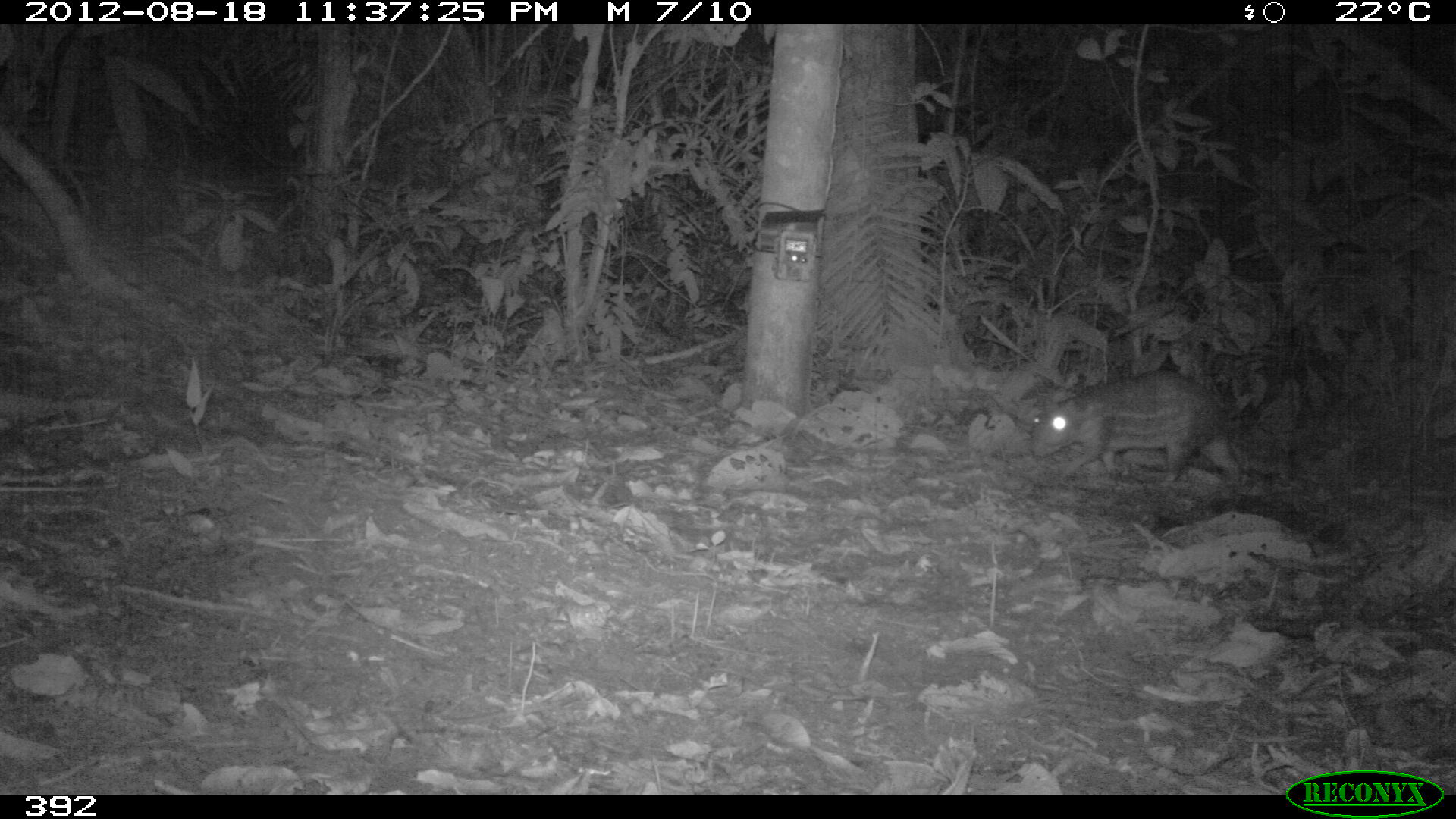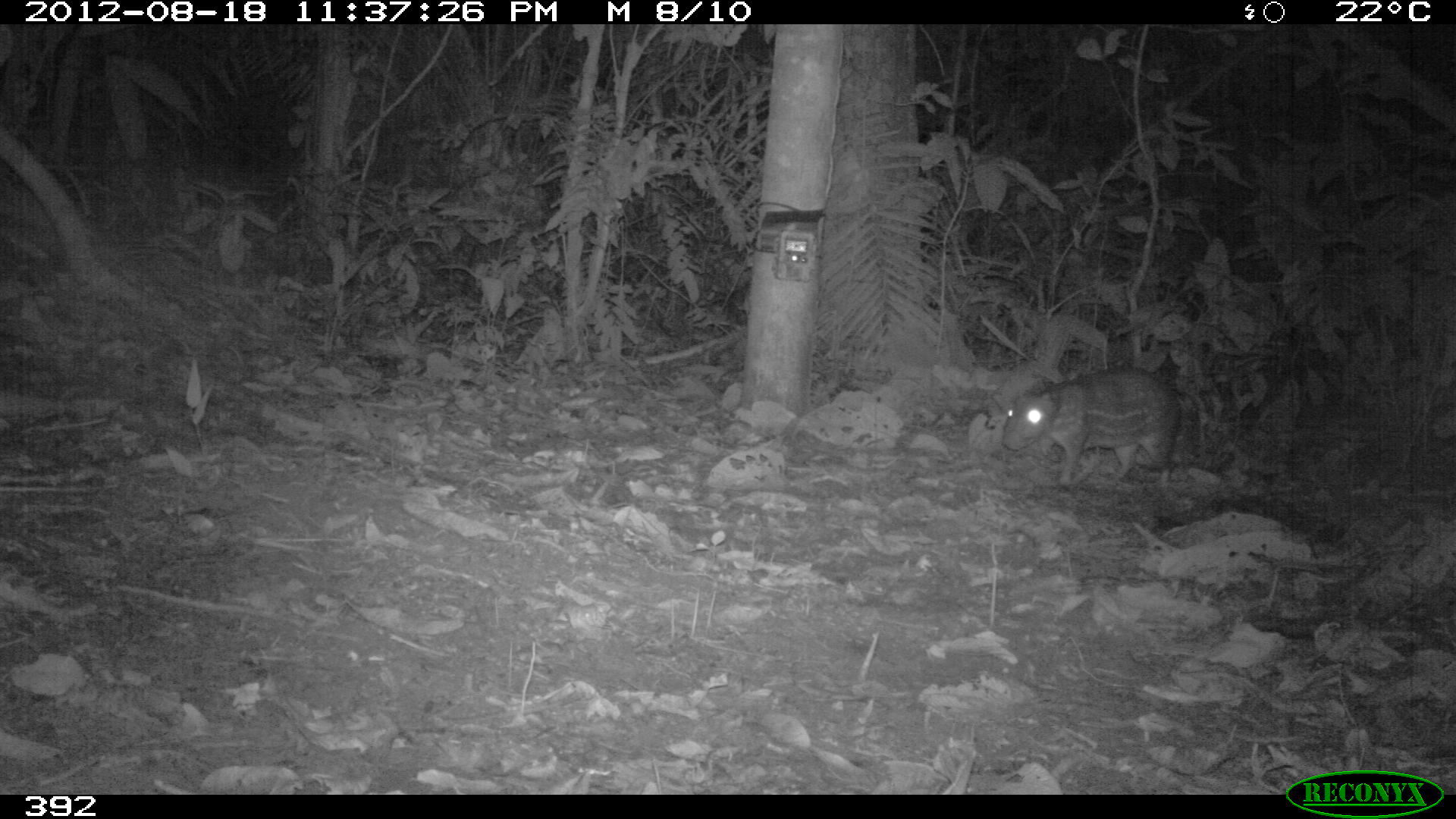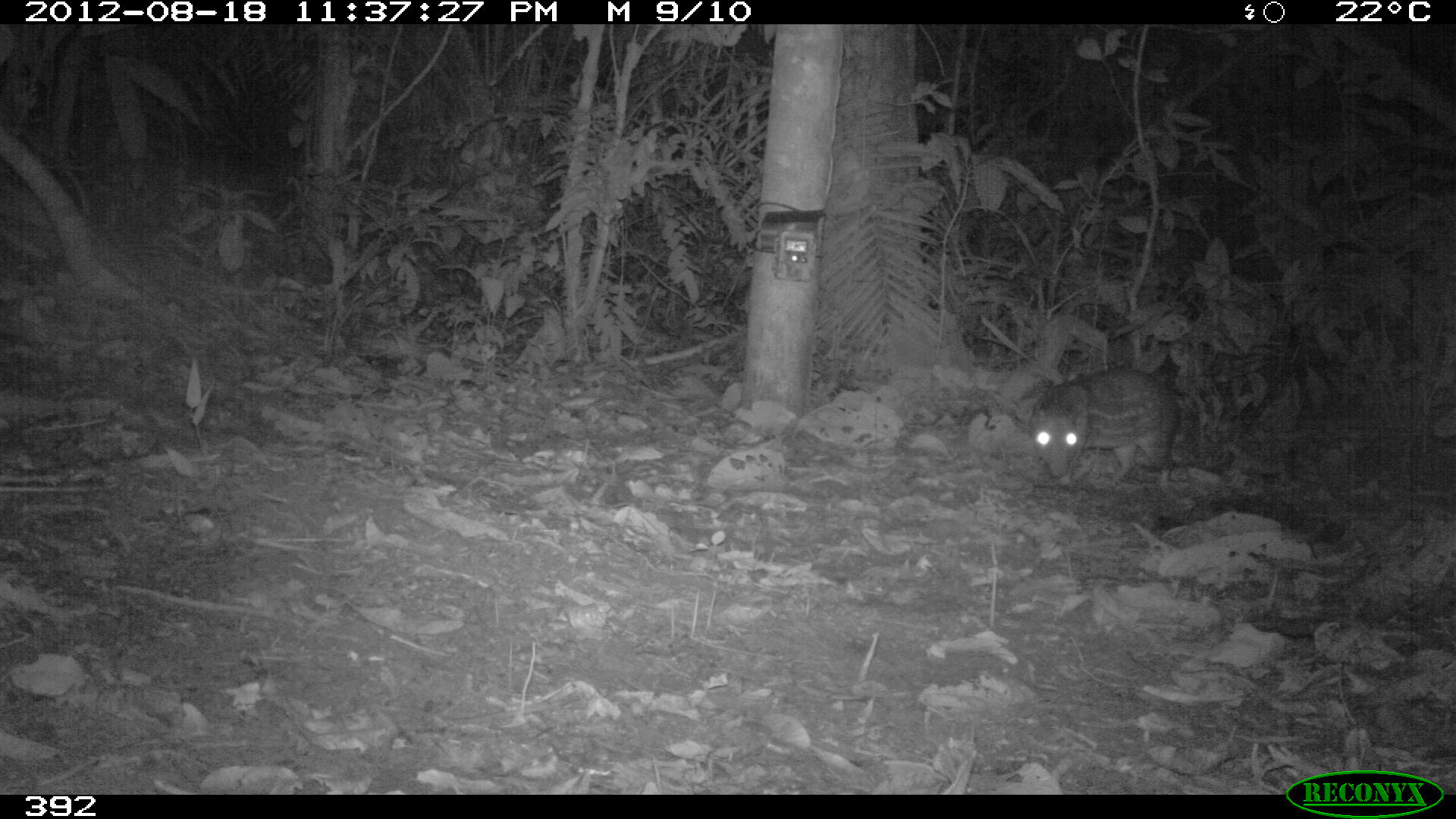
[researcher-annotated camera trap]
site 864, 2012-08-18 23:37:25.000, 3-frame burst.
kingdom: Animalia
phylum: Chordata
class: Mammalia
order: Rodentia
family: Cuniculidae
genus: Cuniculus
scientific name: Cuniculus paca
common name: spotted paca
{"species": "Cuniculus paca (spotted paca)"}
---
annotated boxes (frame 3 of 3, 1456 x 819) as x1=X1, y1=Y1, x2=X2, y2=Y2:
cuniculus paca: x1=1030, y1=368, x2=1180, y2=484